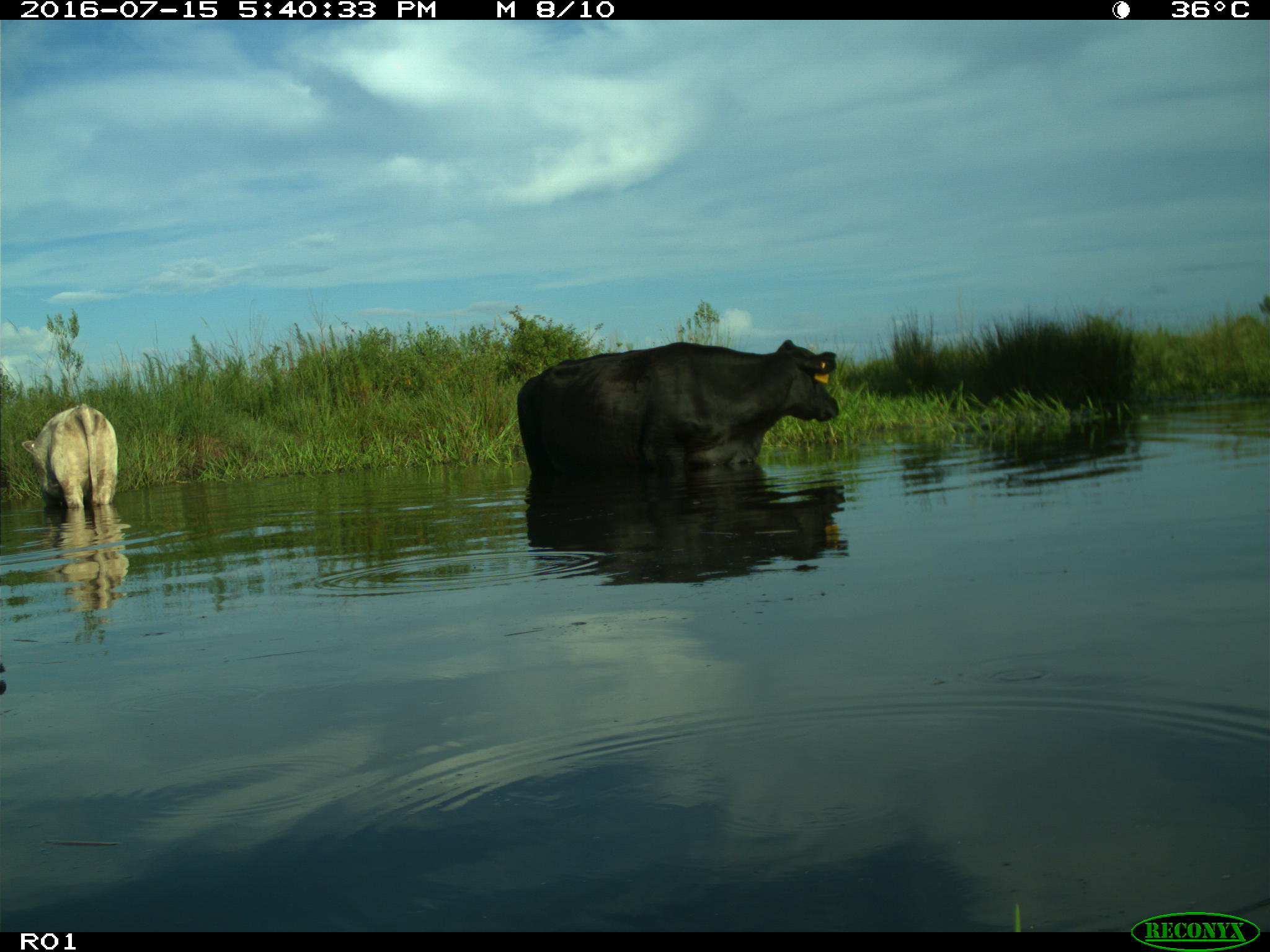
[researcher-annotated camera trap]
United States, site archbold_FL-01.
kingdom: Animalia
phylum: Chordata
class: Mammalia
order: Artiodactyla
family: Bovidae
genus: Bos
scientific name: Bos taurus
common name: domestic cow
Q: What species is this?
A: Bos taurus (domestic cow).